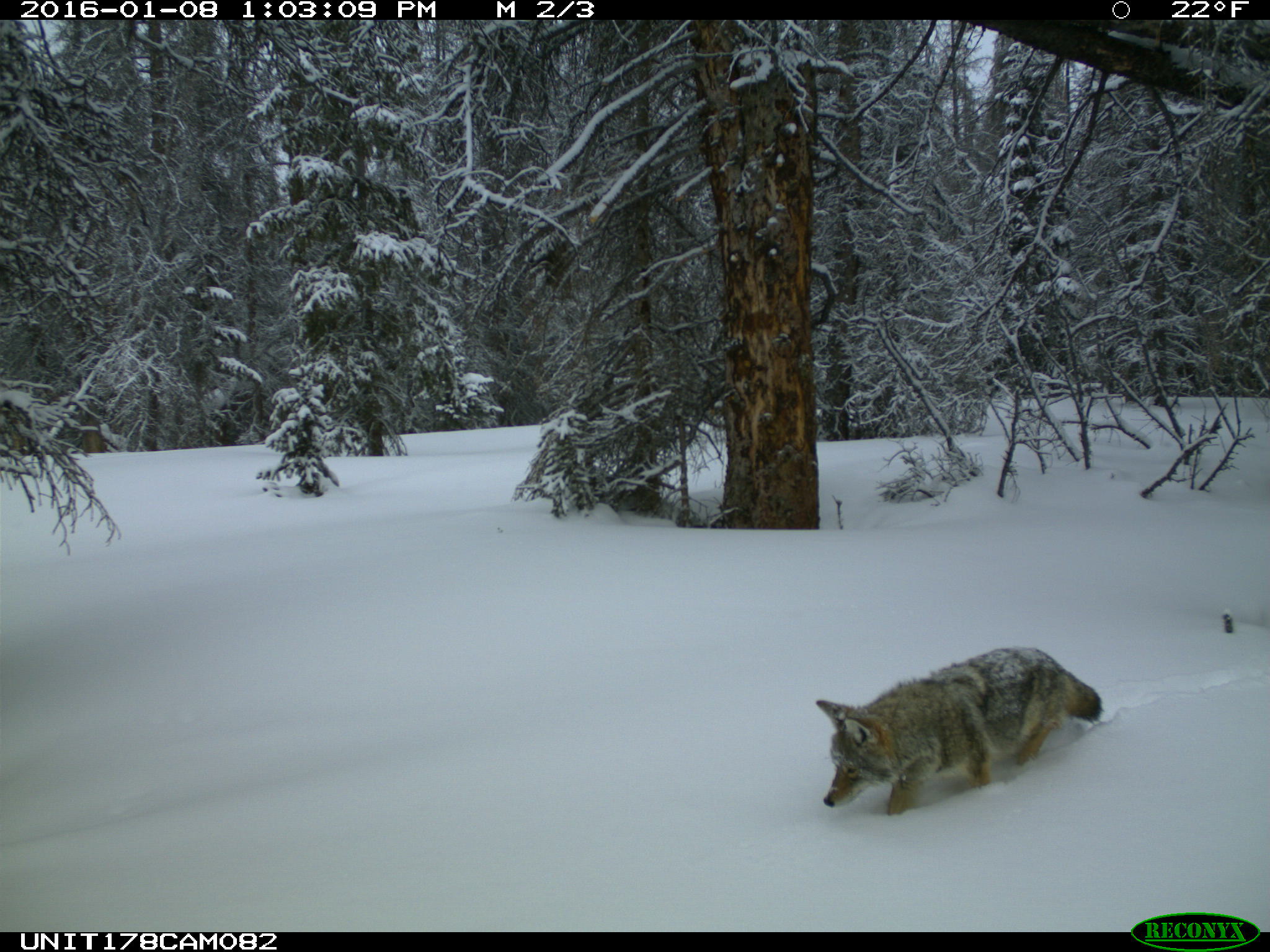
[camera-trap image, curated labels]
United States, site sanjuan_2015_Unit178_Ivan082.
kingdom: Animalia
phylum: Chordata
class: Mammalia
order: Carnivora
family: Canidae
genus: Canis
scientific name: Canis latrans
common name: coyote